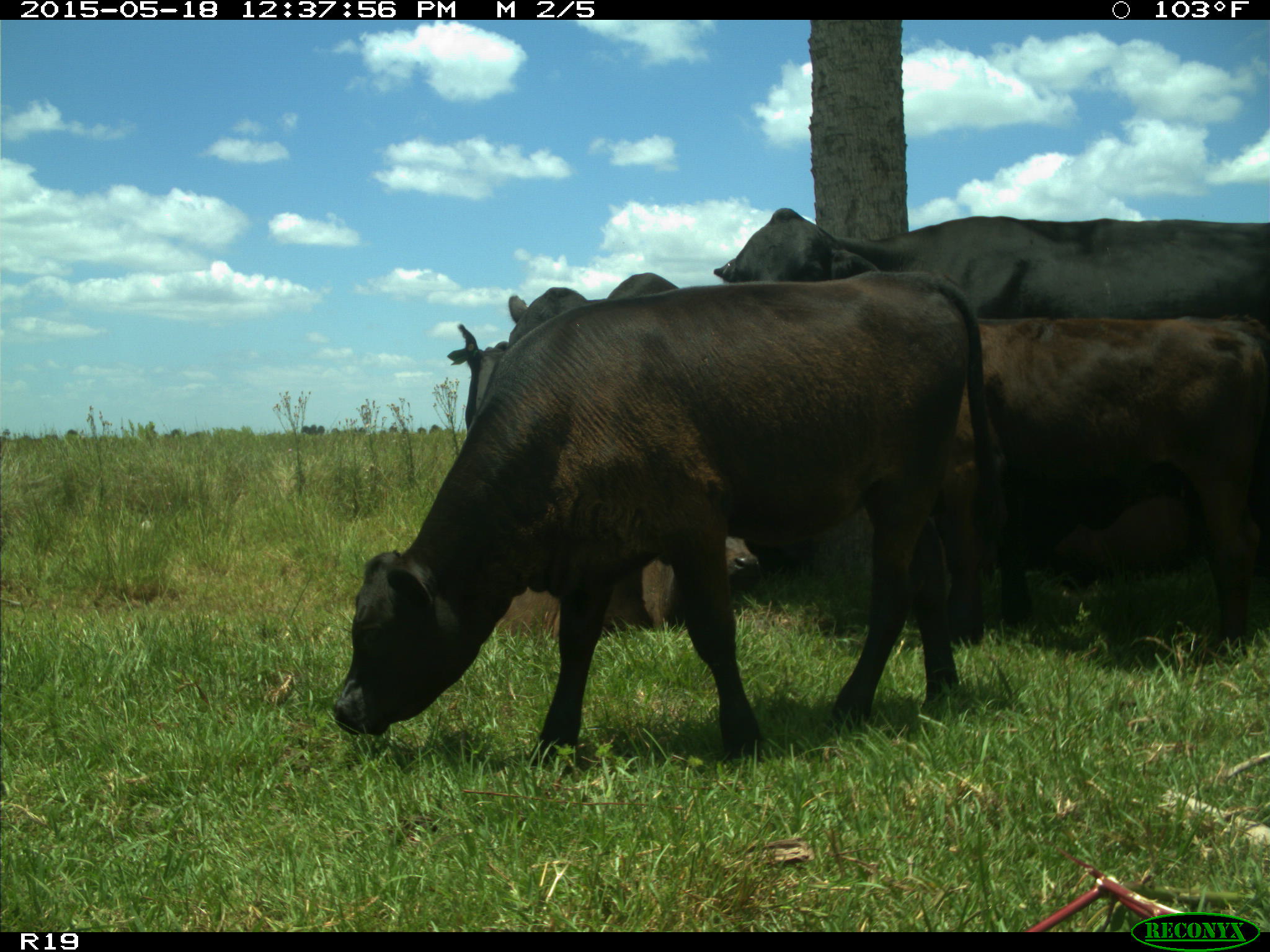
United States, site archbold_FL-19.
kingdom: Animalia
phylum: Chordata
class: Mammalia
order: Artiodactyla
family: Bovidae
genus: Bos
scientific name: Bos taurus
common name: domestic cow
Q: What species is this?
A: Bos taurus (domestic cow).